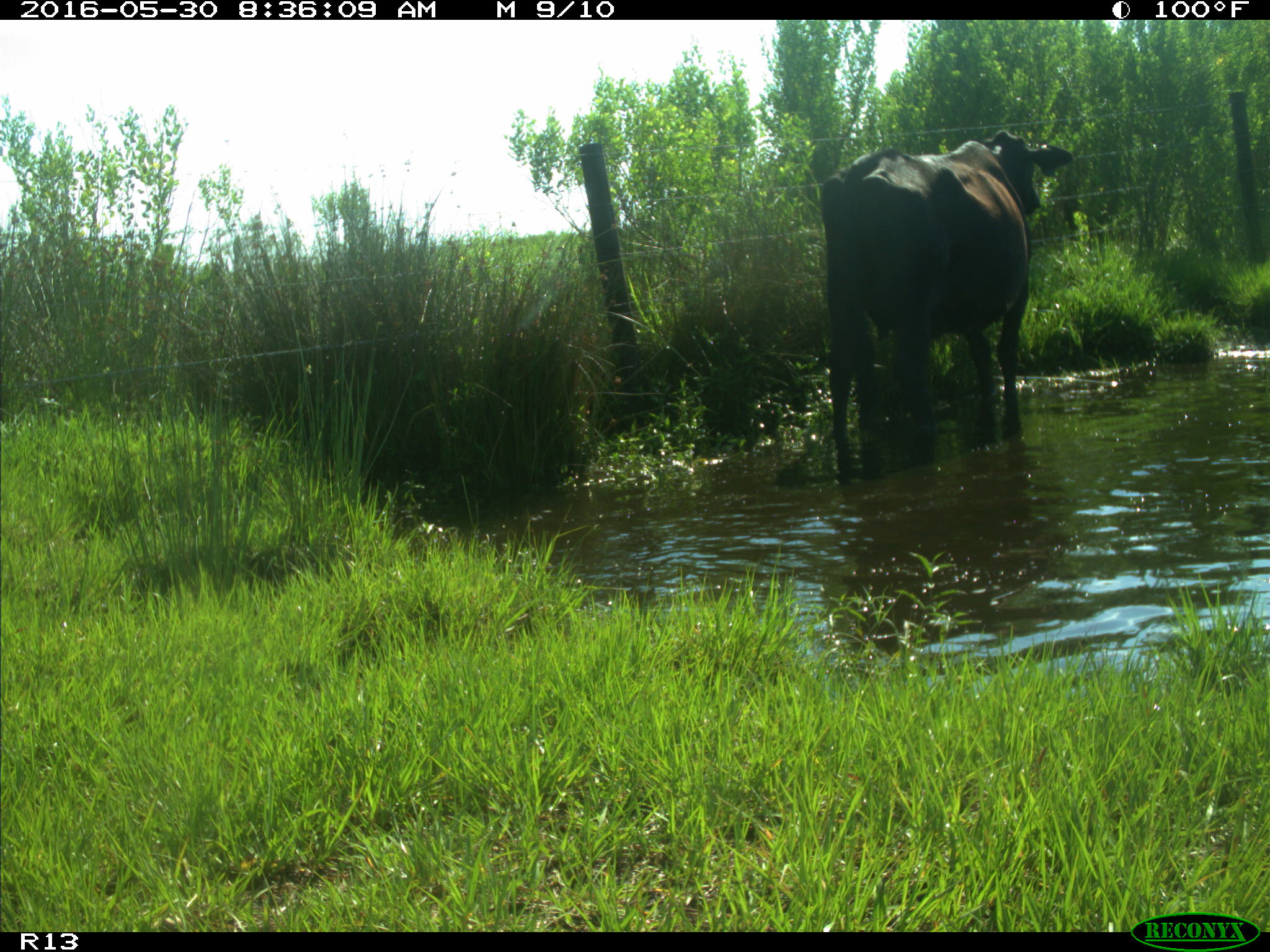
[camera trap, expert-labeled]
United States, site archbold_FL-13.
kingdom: Animalia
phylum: Chordata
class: Mammalia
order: Artiodactyla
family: Bovidae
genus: Bos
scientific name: Bos taurus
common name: domestic cow